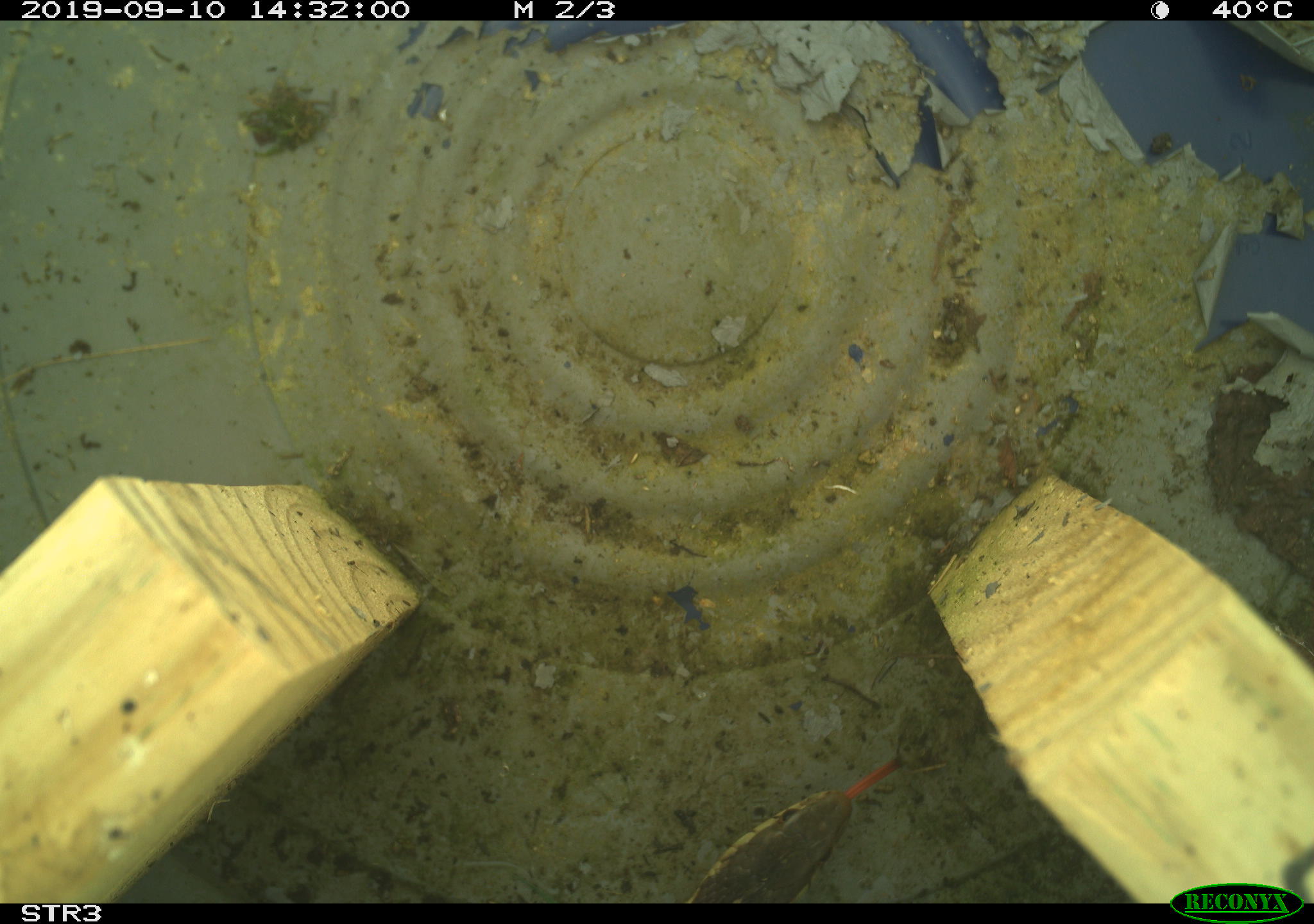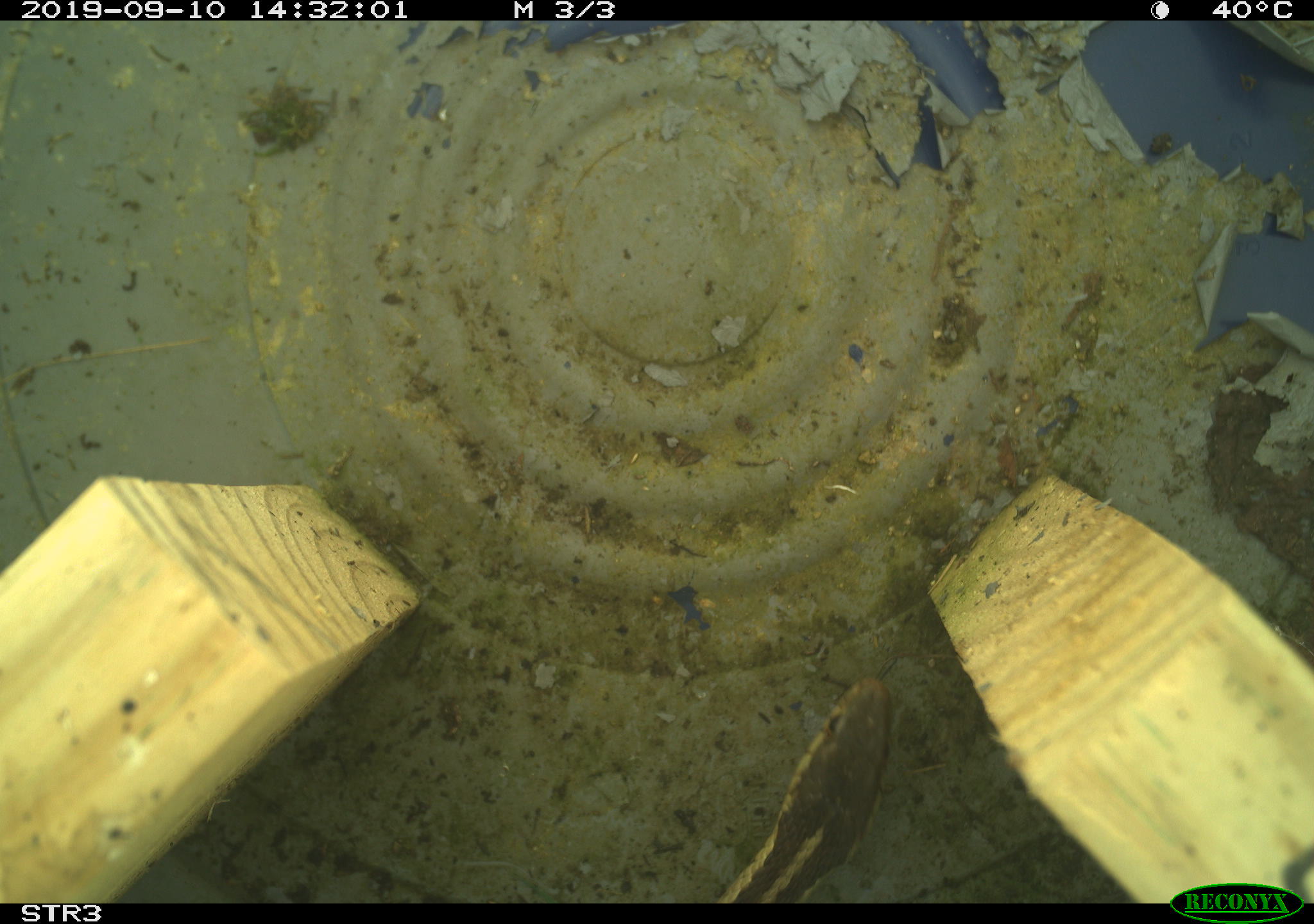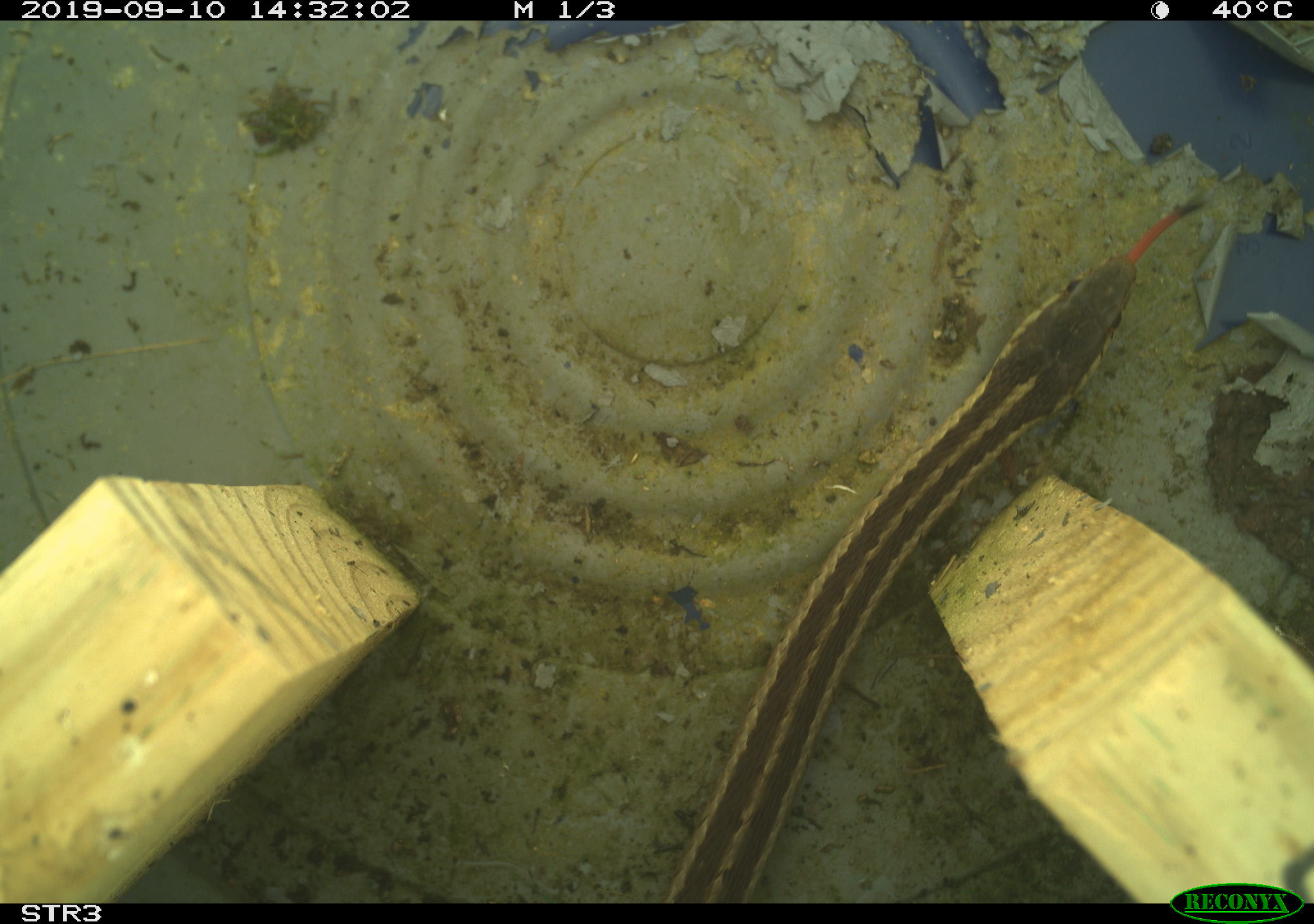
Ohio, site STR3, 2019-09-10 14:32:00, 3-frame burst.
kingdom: Animalia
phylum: Chordata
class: Reptilia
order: Squamata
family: Colubridae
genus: Thamnophis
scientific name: Thamnophis sirtalis sirtalis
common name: eastern gartersnake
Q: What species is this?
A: Eastern gartersnake (Thamnophis sirtalis sirtalis).